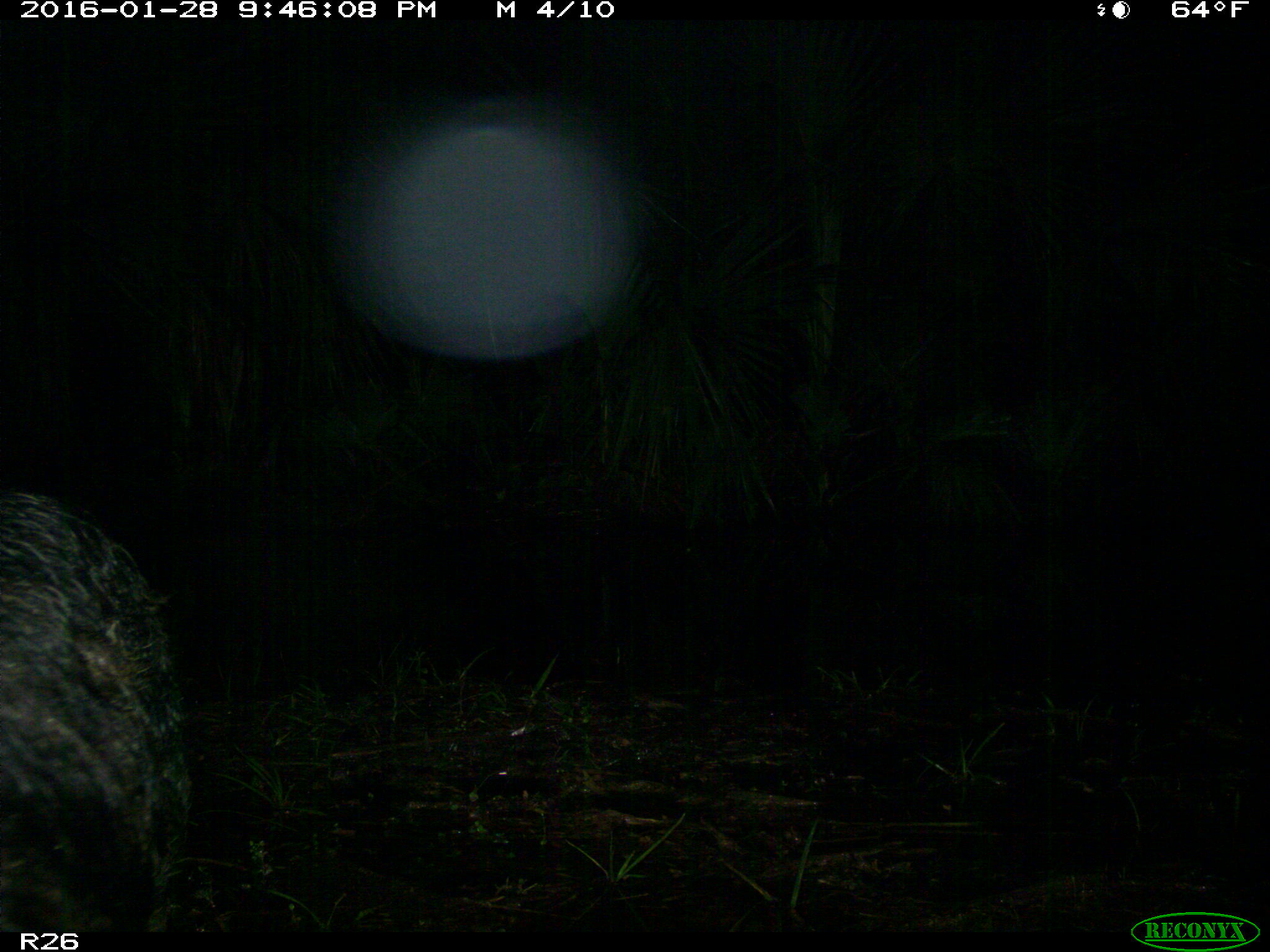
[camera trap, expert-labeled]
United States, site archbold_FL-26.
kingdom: Animalia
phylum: Chordata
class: Mammalia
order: Artiodactyla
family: Suidae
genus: Sus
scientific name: Sus scrofa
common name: wild boar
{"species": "Sus scrofa (wild boar)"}